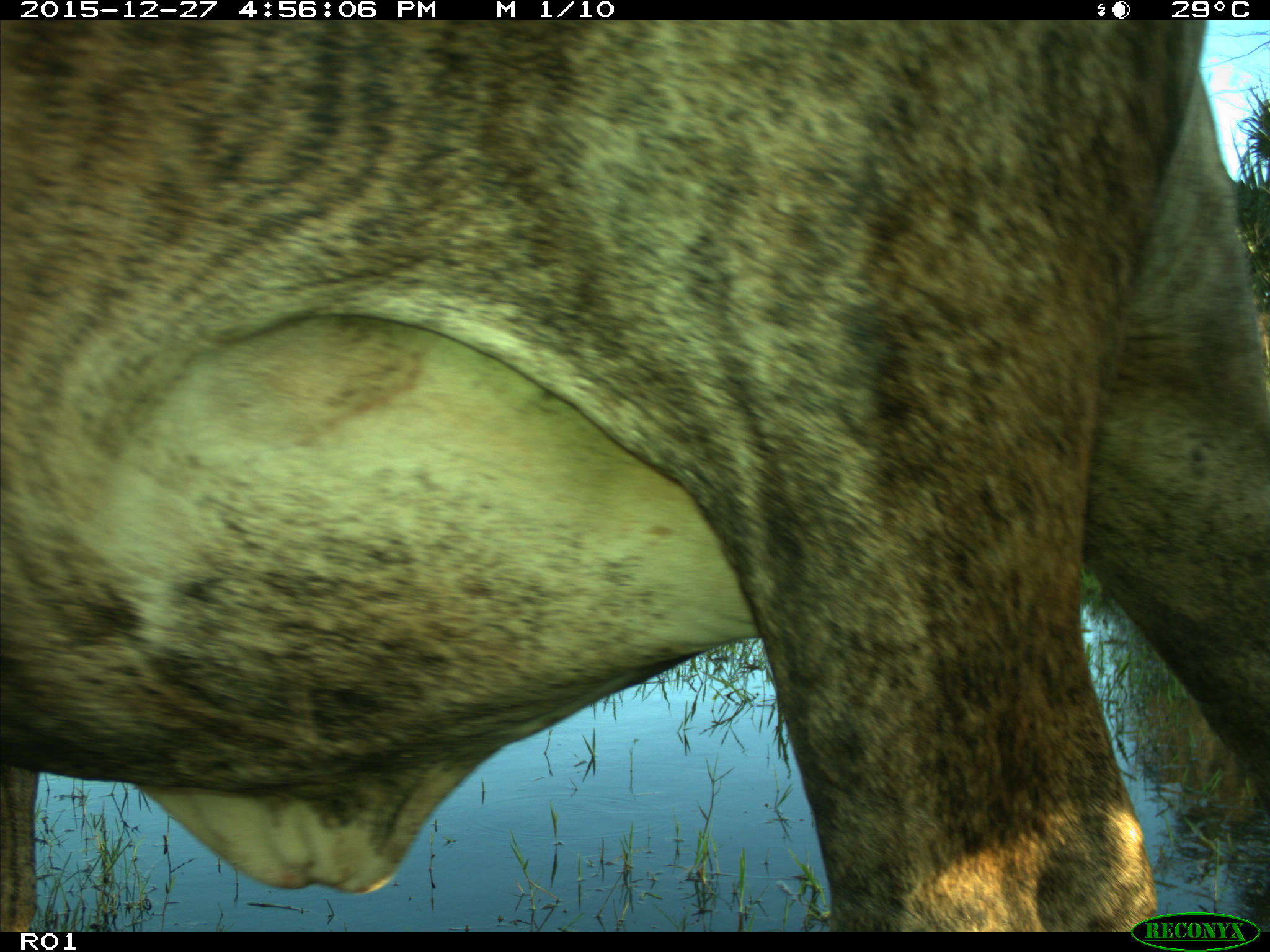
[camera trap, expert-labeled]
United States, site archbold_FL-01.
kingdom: Animalia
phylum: Chordata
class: Mammalia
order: Artiodactyla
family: Bovidae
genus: Bos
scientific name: Bos taurus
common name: domestic cow